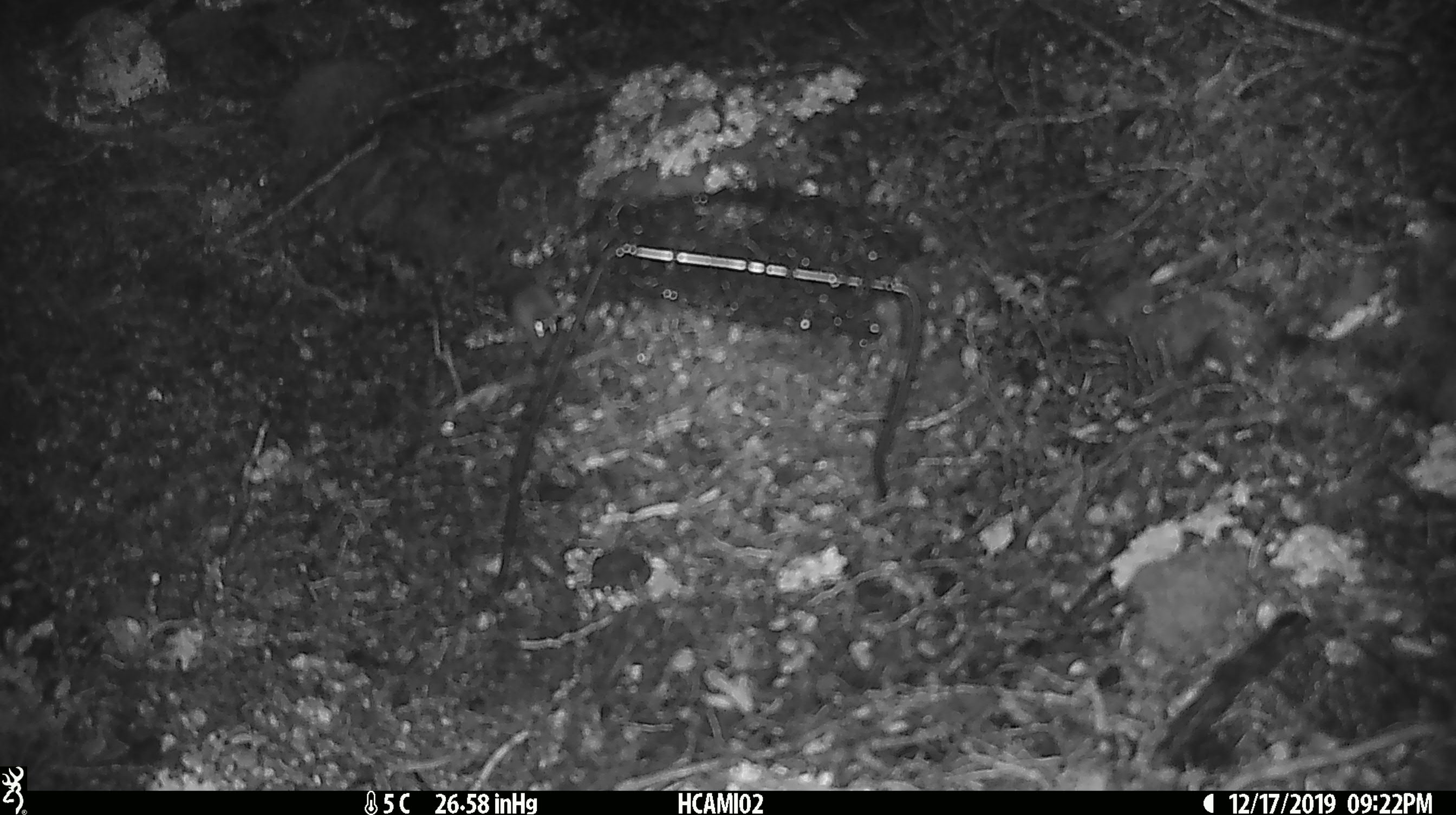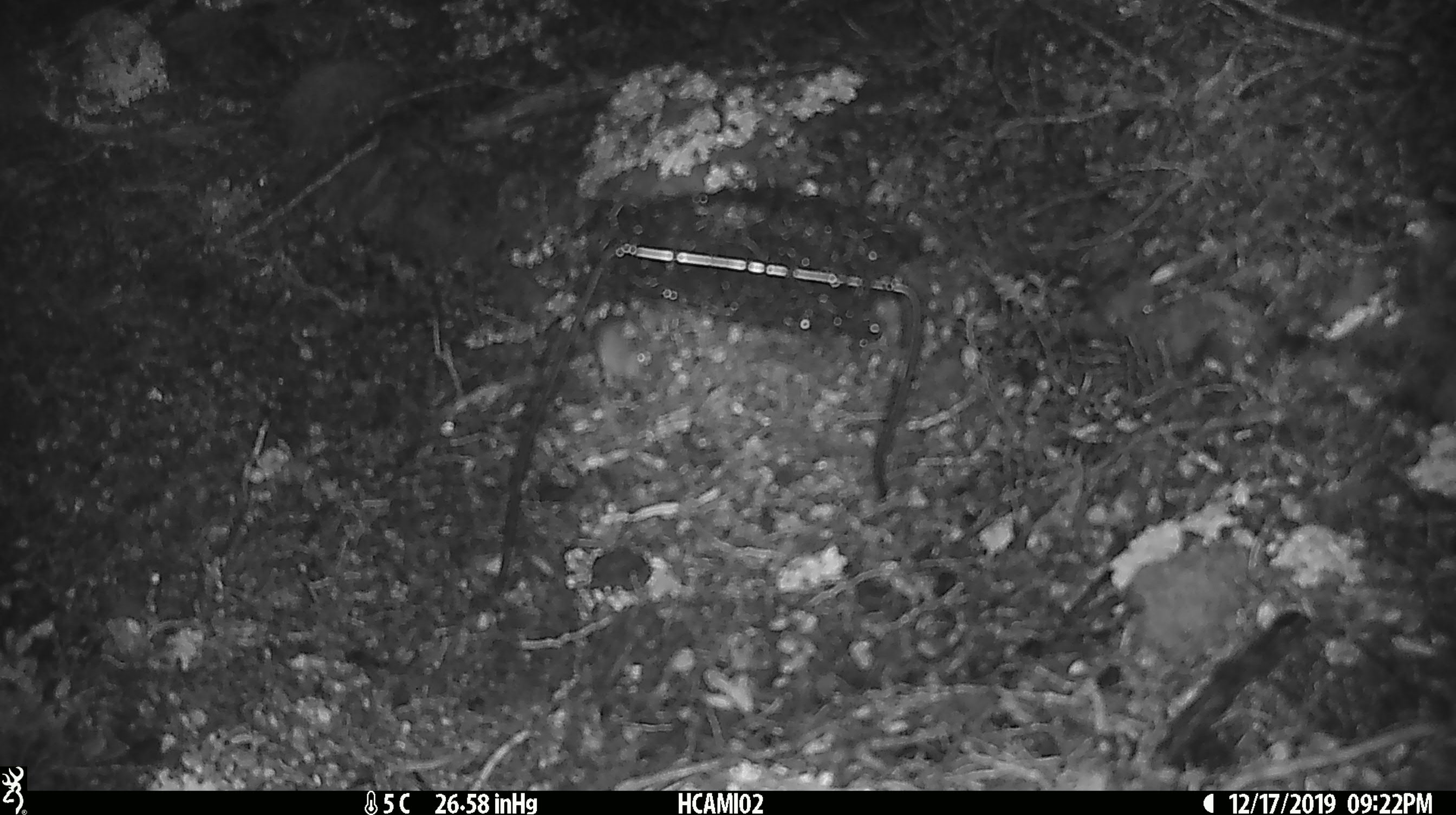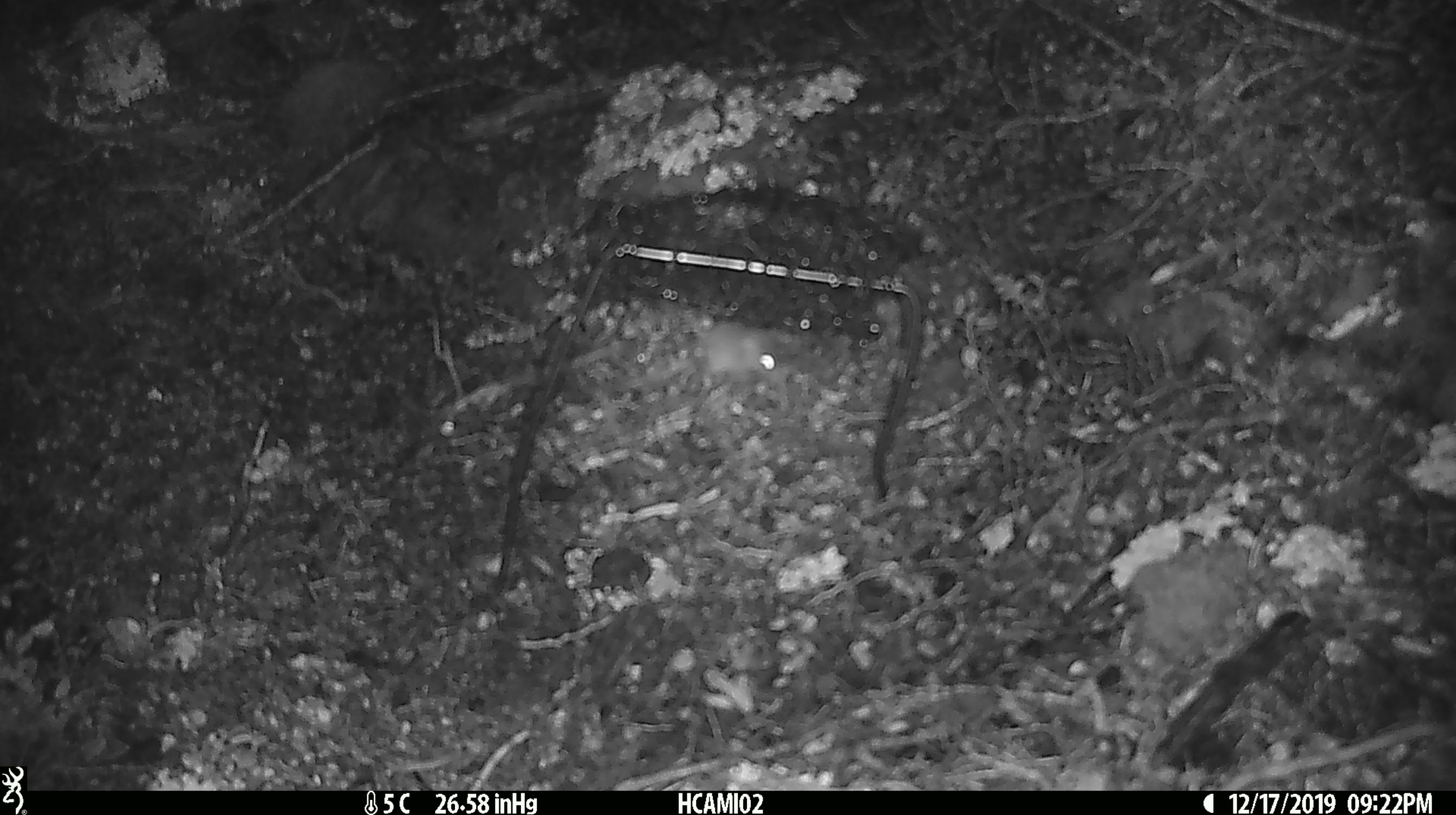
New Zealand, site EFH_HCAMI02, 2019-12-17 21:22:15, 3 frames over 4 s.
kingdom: Animalia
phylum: Chordata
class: Mammalia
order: Rodentia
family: Muridae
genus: Mus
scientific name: Mus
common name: mouse